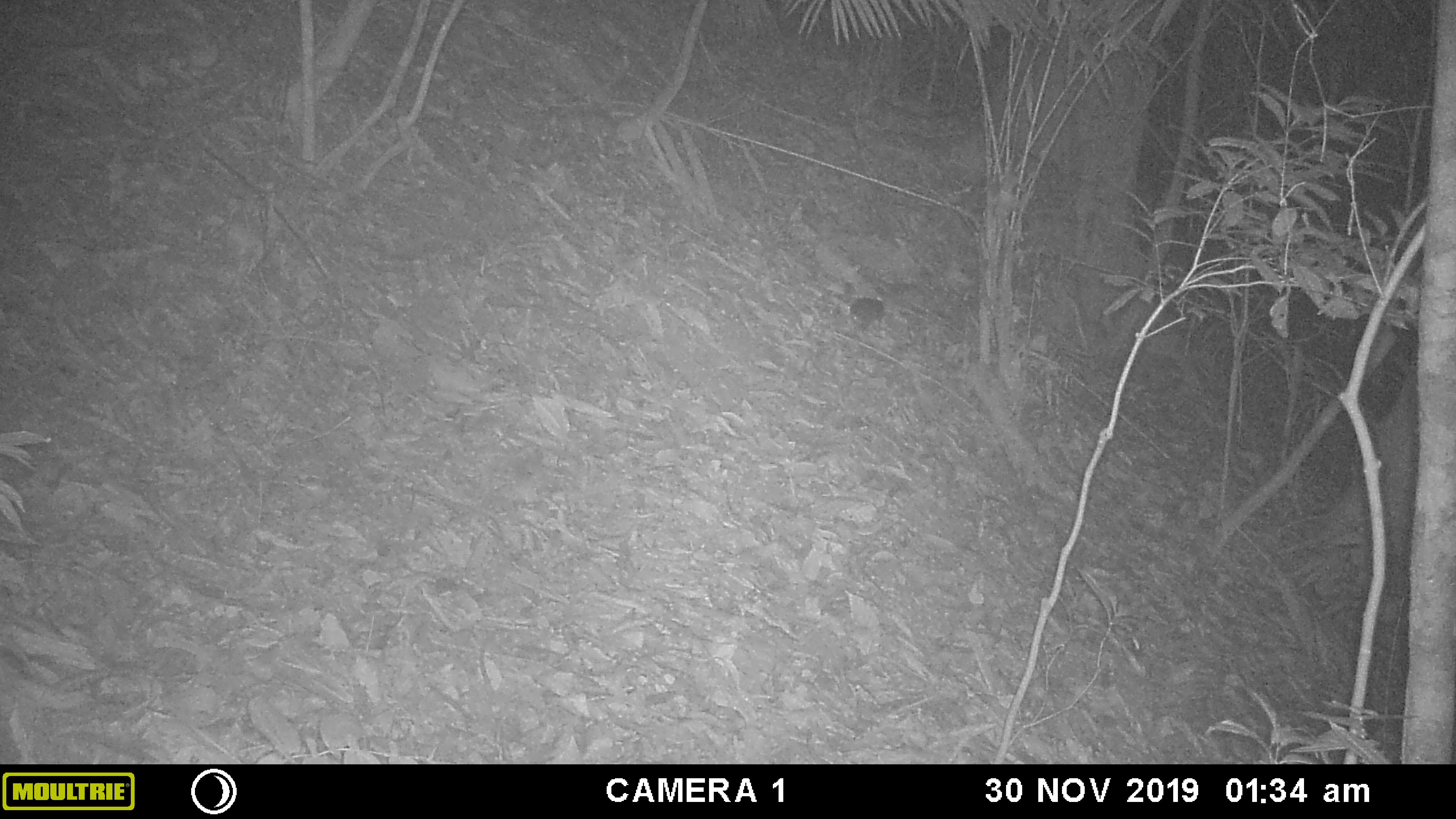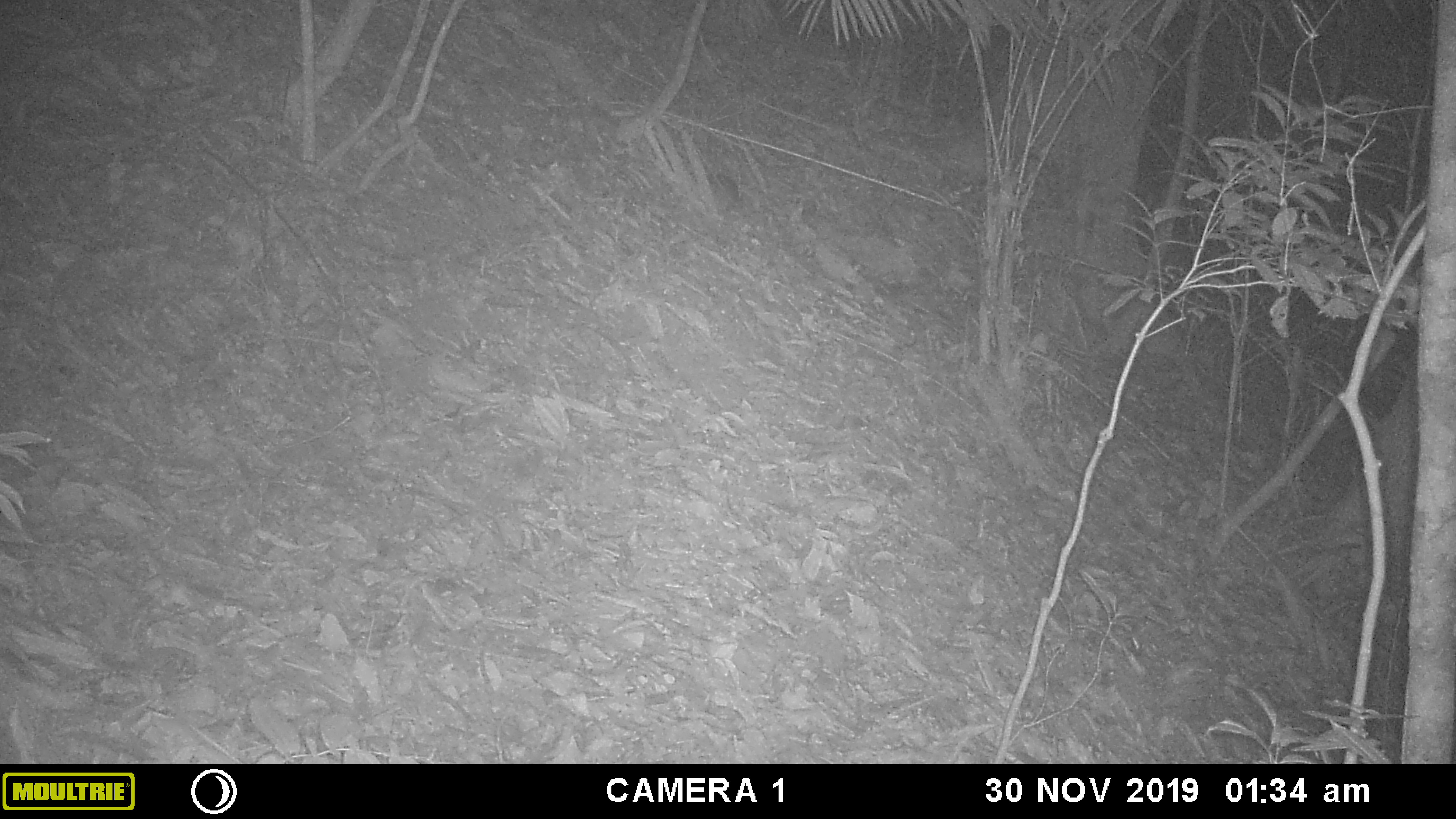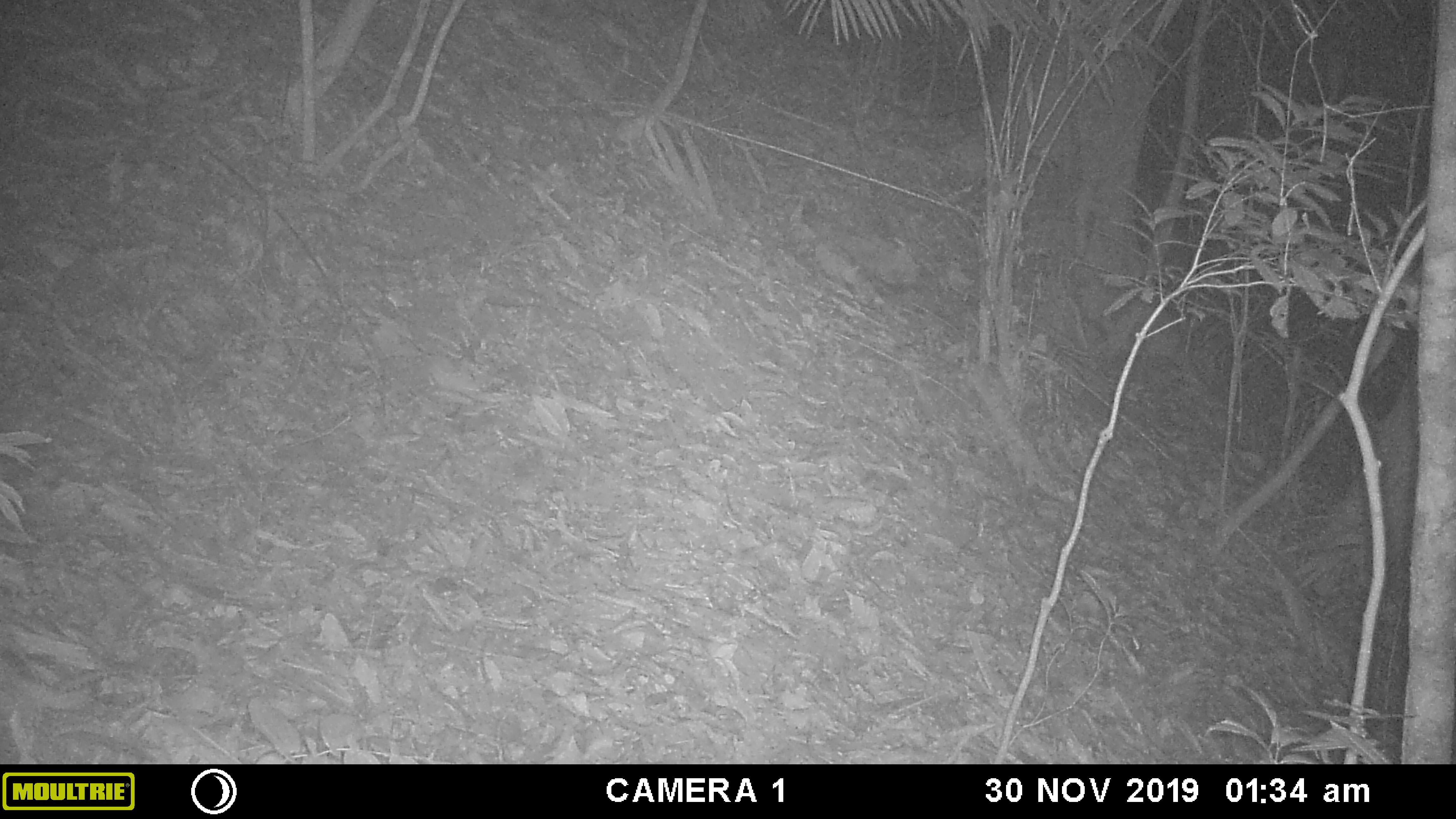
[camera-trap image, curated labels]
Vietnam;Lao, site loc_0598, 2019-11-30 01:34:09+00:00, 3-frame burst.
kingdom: Animalia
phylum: Chordata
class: Mammalia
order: Rodentia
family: Muridae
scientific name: Muridae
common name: old-world mice and rats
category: unidentified murid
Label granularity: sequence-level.